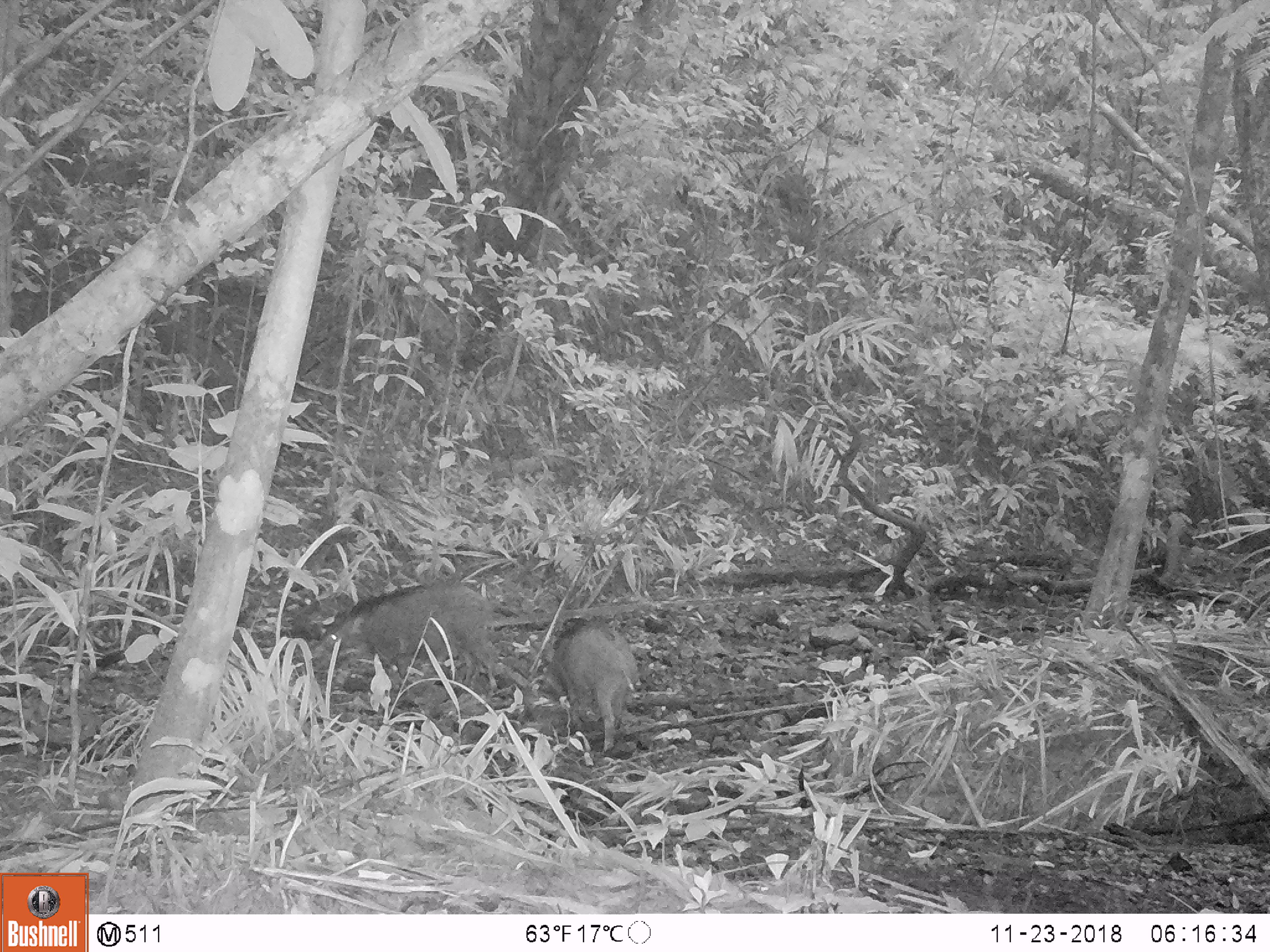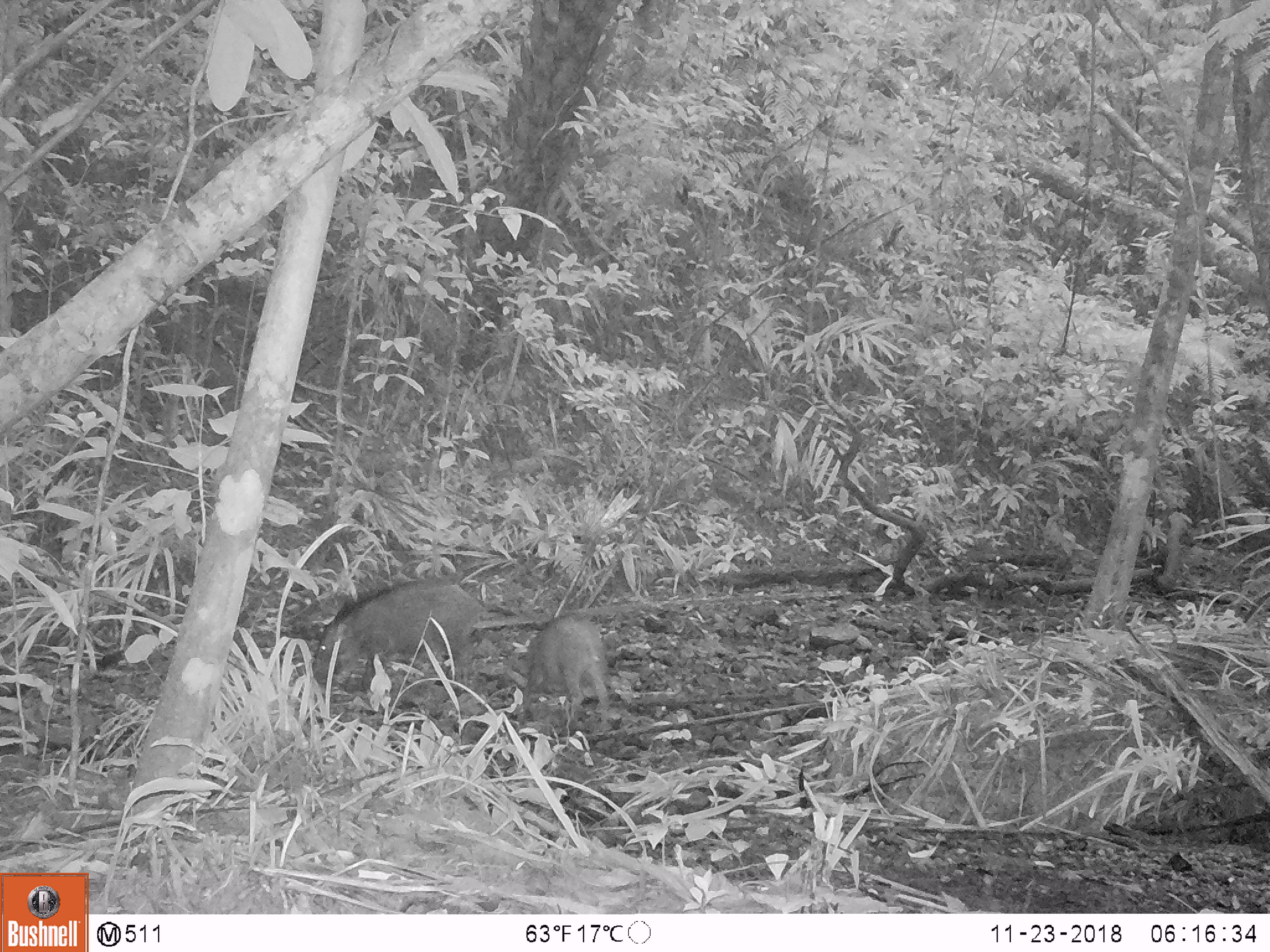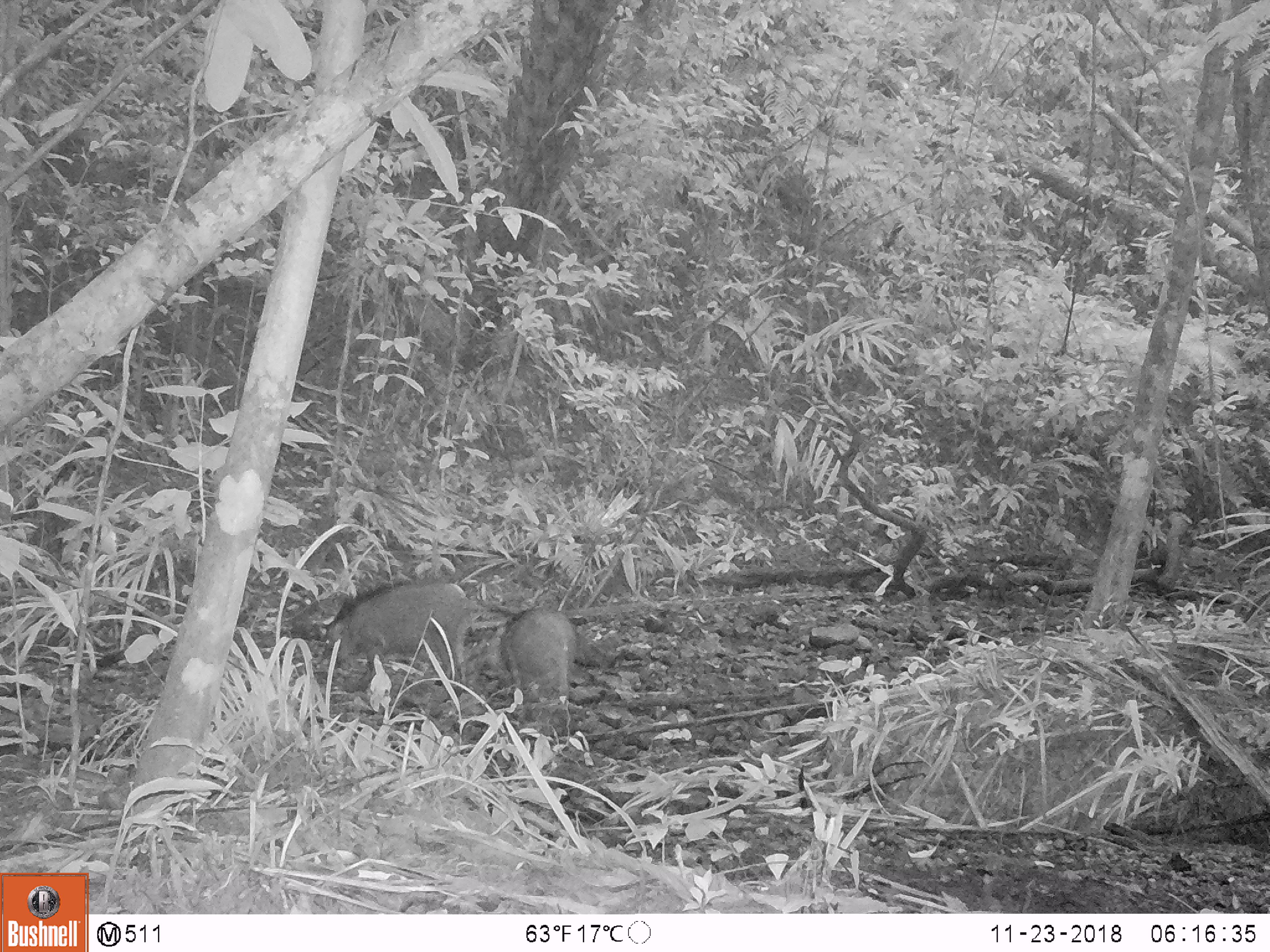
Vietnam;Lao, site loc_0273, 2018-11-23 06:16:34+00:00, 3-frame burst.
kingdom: Animalia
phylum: Chordata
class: Mammalia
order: Artiodactyla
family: Suidae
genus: Sus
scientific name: Sus scrofa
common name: eurasian wild pig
Eurasian wild pig (Sus scrofa). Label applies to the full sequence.